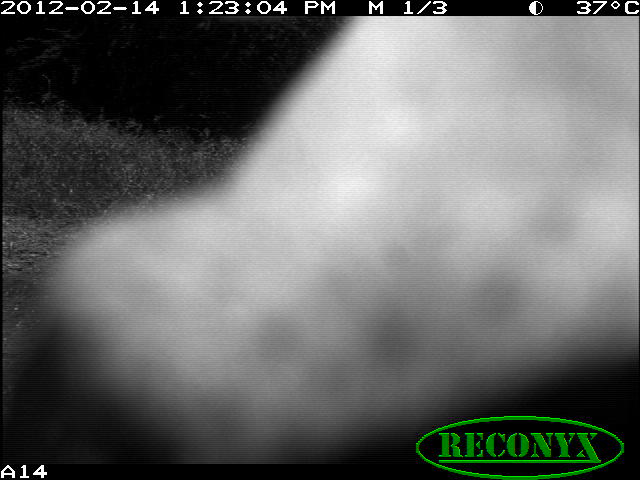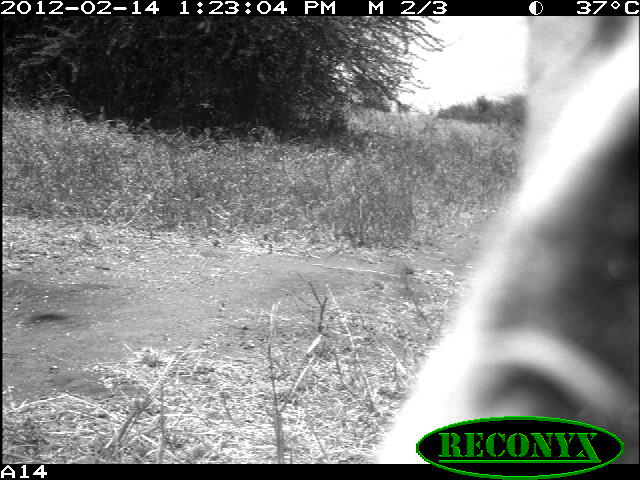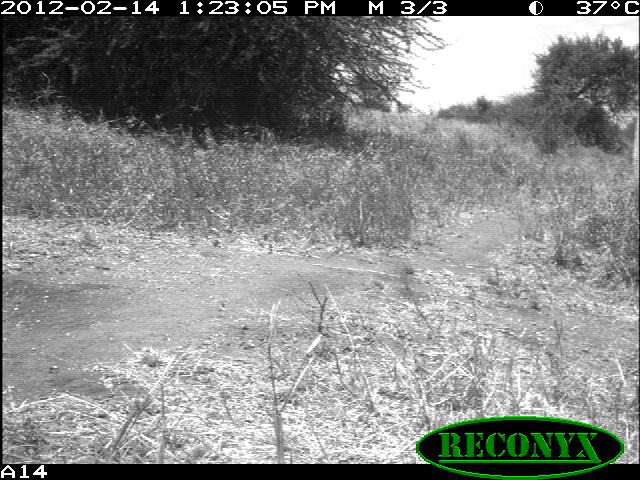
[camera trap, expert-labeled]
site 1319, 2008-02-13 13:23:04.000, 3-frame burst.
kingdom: Animalia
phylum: Chordata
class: Mammalia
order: Artiodactyla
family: Bovidae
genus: Bos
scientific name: Bos taurus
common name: domestic cattle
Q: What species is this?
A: Bos taurus (domestic cattle).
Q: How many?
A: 1.